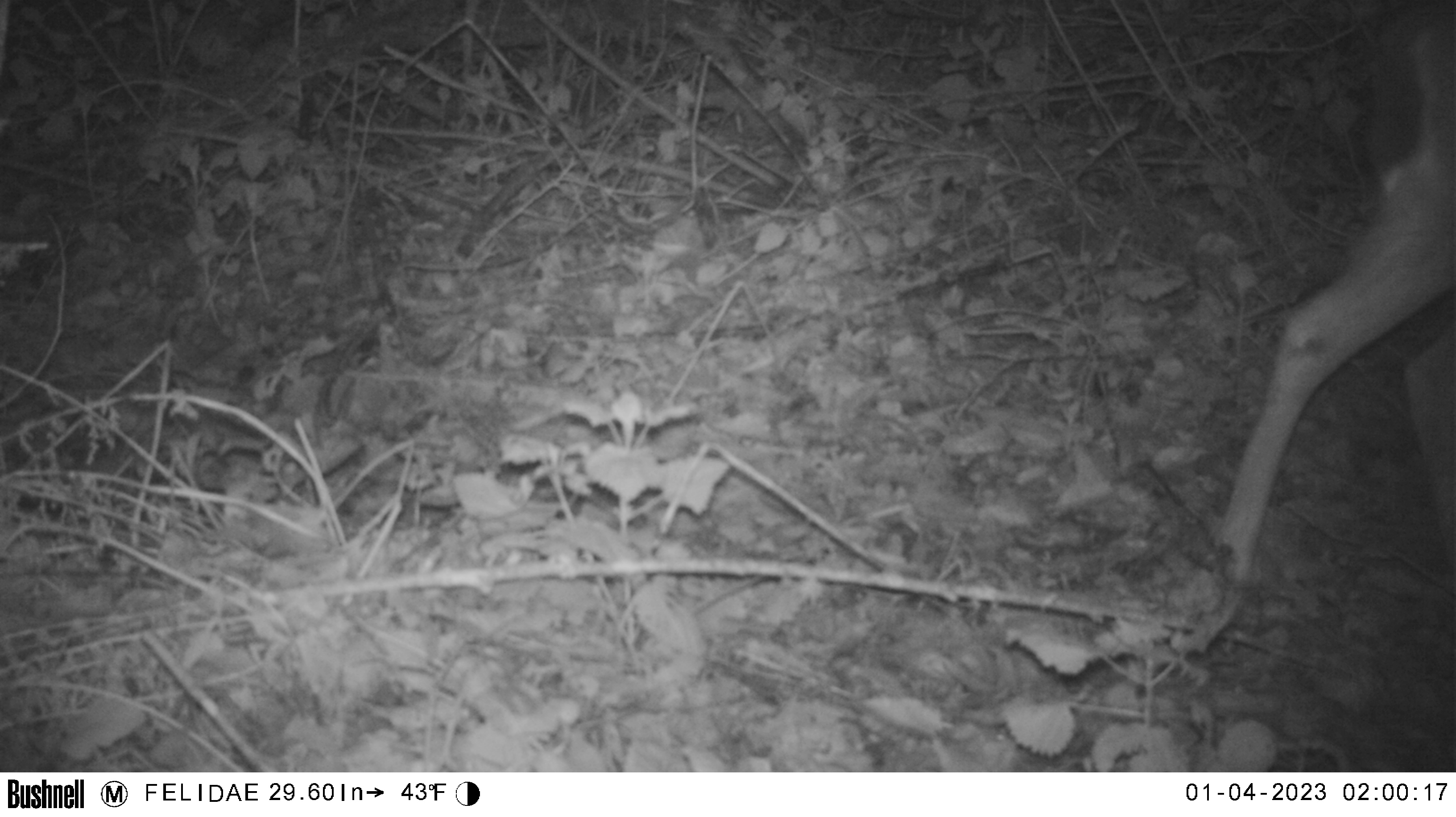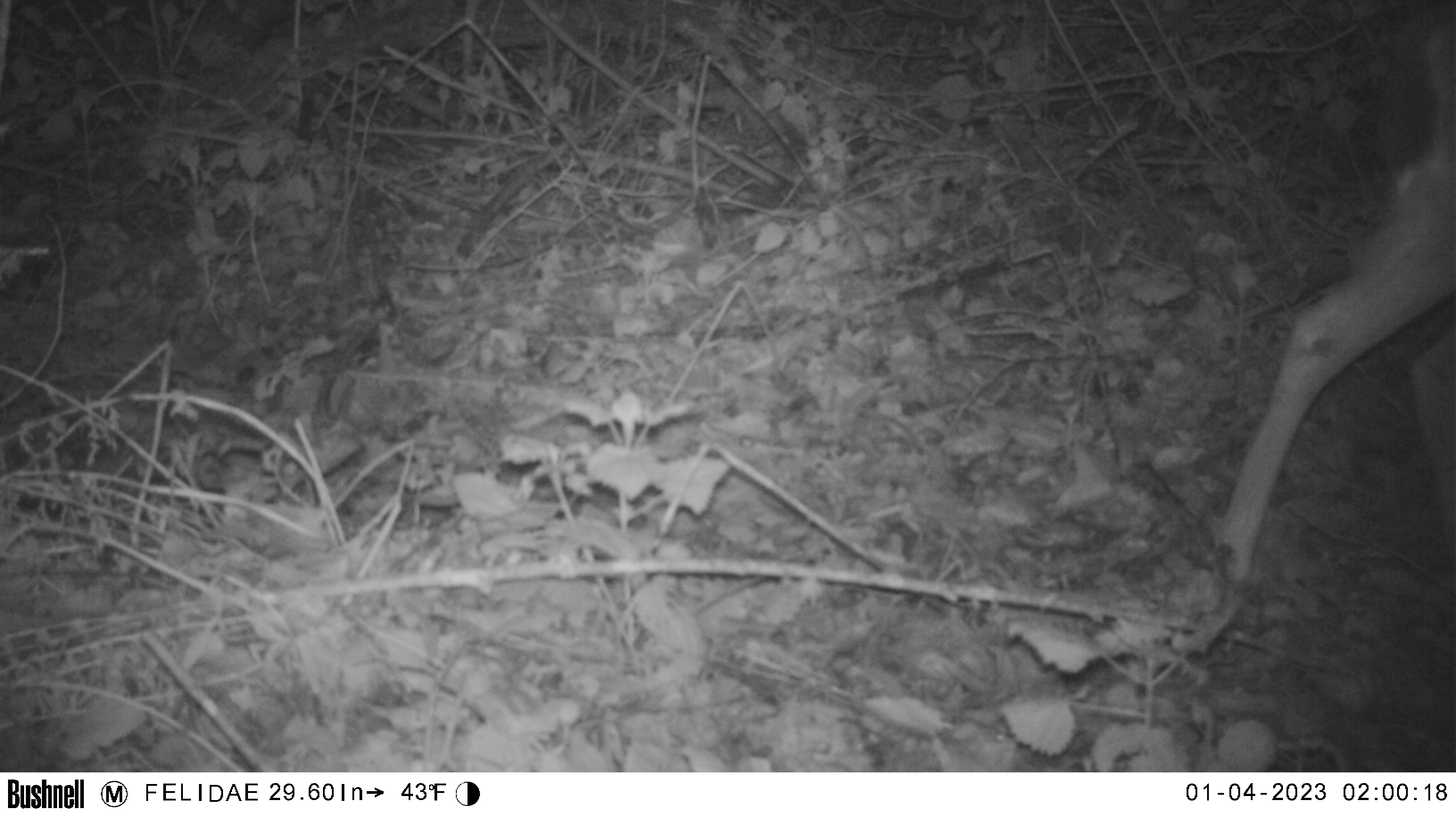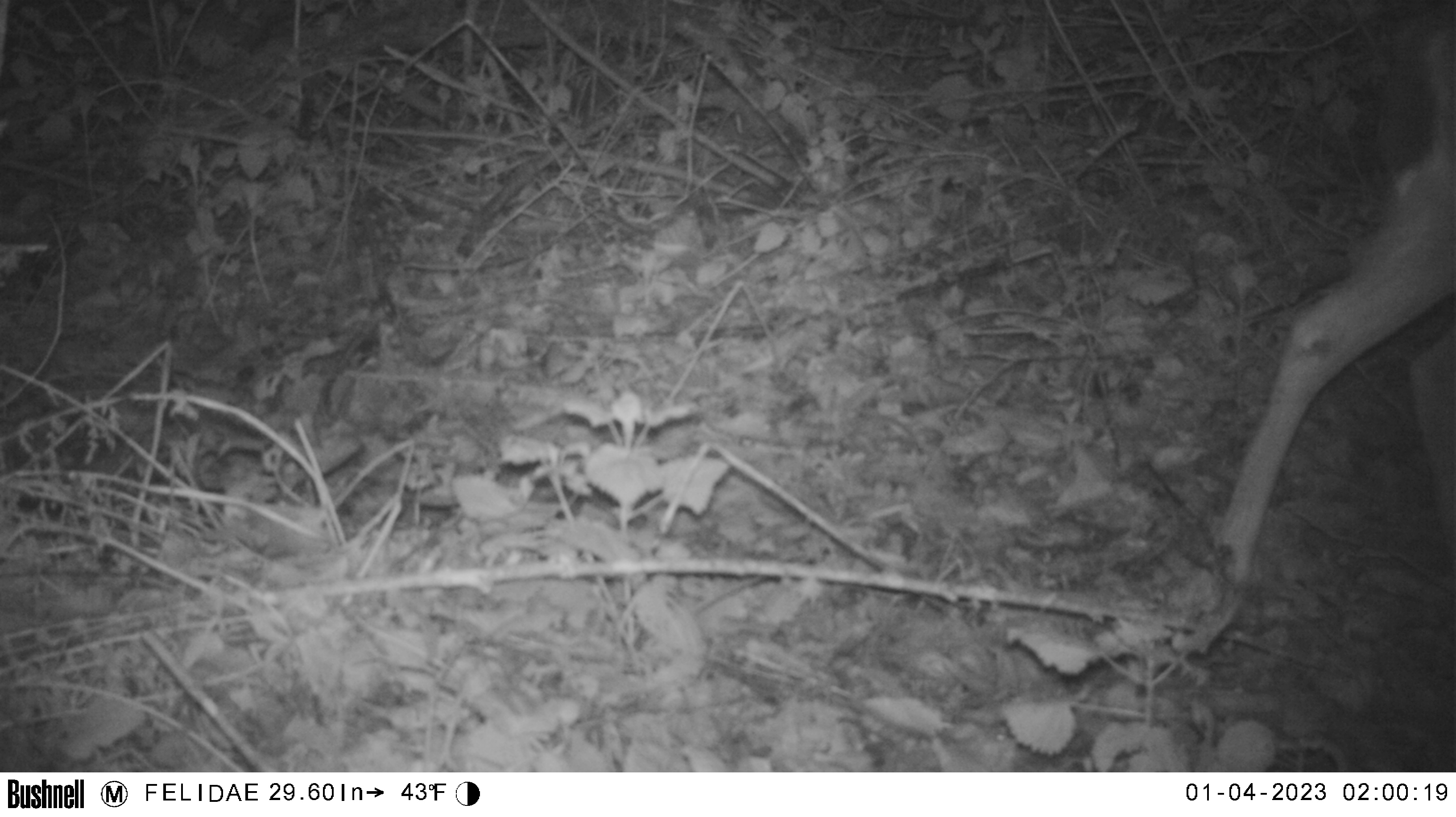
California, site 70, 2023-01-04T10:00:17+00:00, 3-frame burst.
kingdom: Animalia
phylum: Chordata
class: Mammalia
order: Artiodactyla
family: Cervidae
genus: Odocoileus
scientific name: Odocoileus hemionus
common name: mule deer